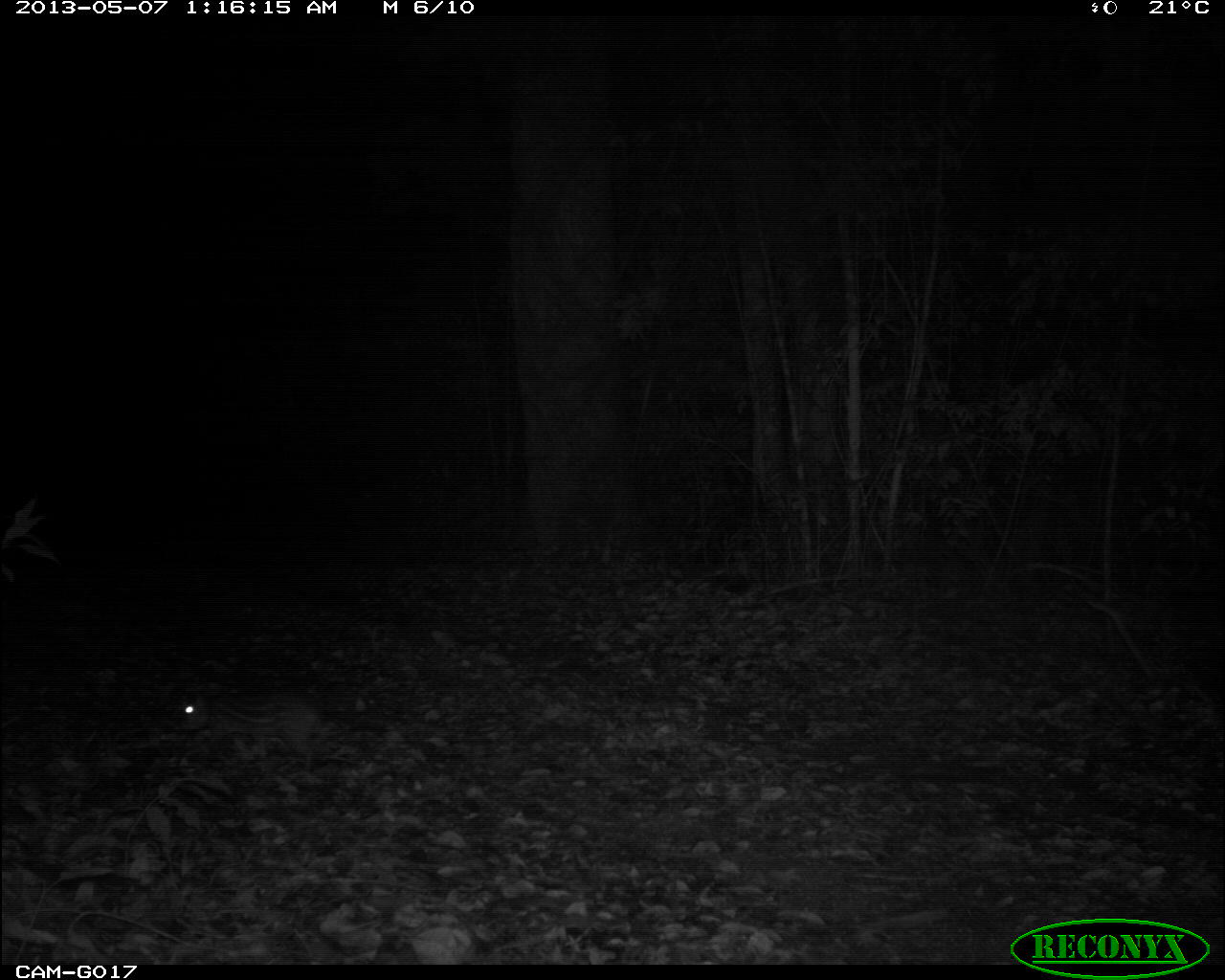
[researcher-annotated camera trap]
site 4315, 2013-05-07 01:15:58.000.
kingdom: Animalia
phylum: Chordata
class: Mammalia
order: Rodentia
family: Cuniculidae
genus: Cuniculus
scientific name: Cuniculus paca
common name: lowland paca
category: agouti paca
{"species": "agouti paca (lowland paca) (Cuniculus paca)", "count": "1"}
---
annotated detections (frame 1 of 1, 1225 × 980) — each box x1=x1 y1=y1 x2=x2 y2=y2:
agouti paca: x1=169 y1=686 x2=327 y2=778